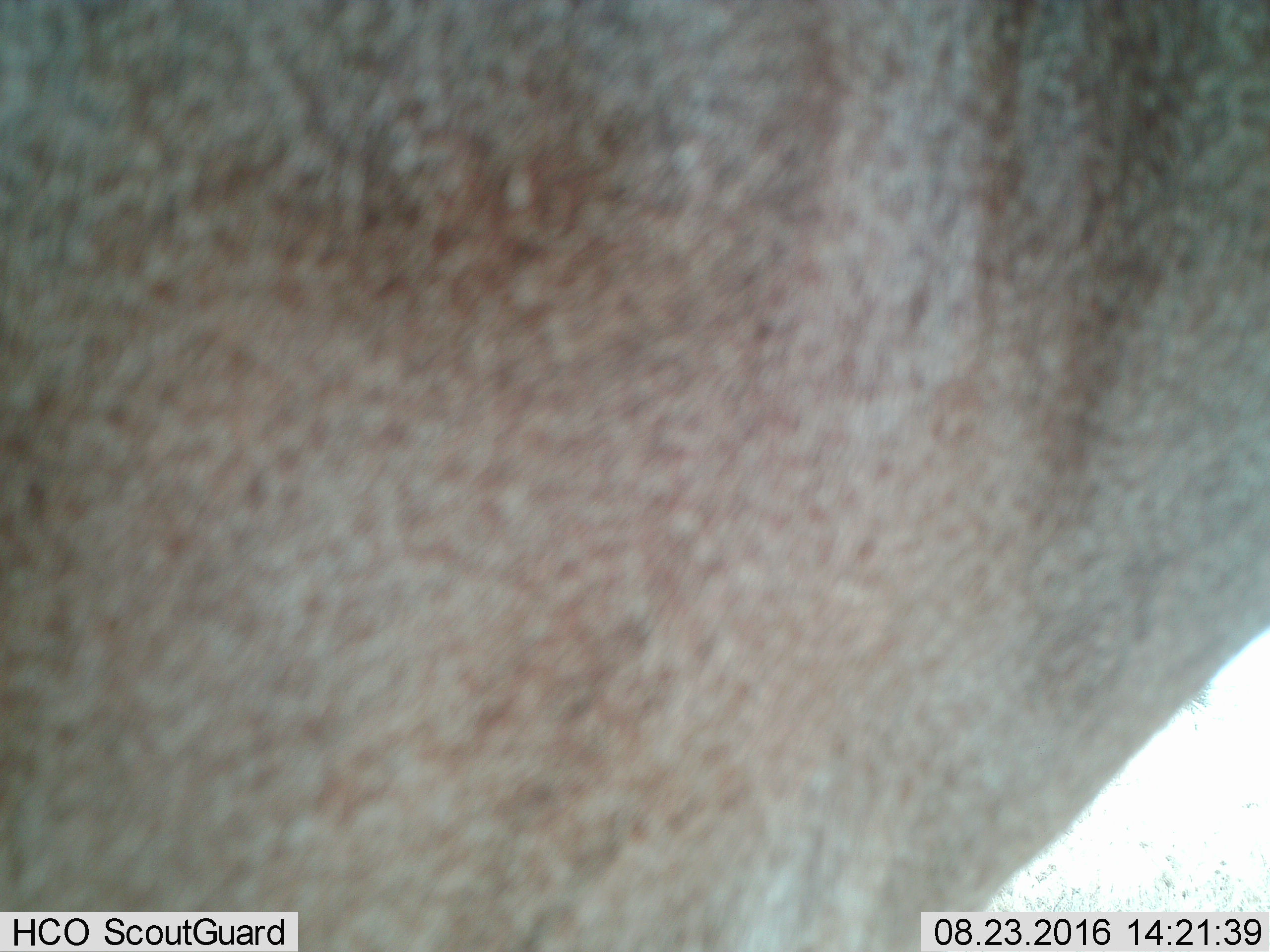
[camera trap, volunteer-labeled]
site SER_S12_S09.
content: unidentified animal